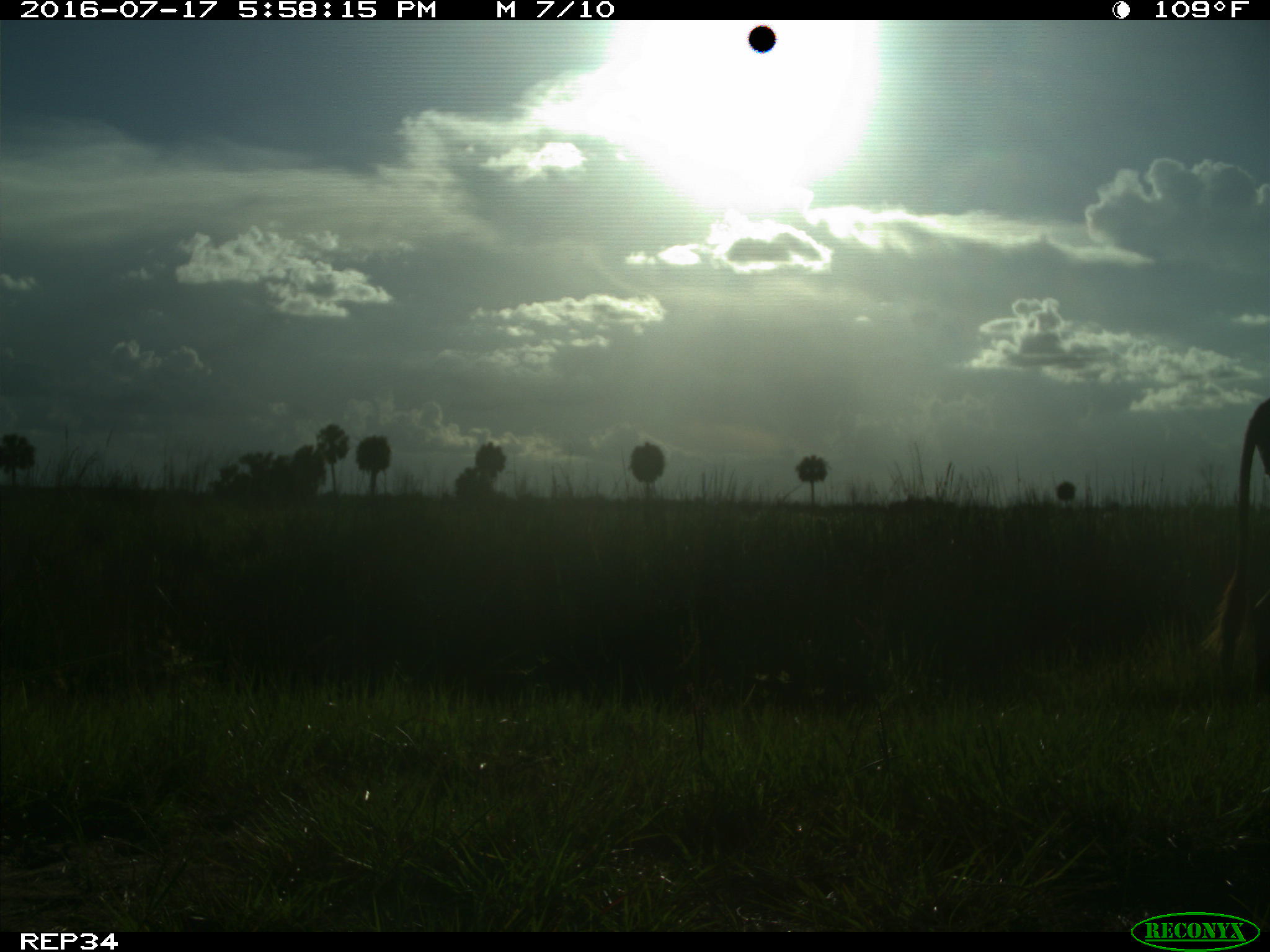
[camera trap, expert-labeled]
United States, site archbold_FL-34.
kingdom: Animalia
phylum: Chordata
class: Mammalia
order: Artiodactyla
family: Bovidae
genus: Bos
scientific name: Bos taurus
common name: domestic cow